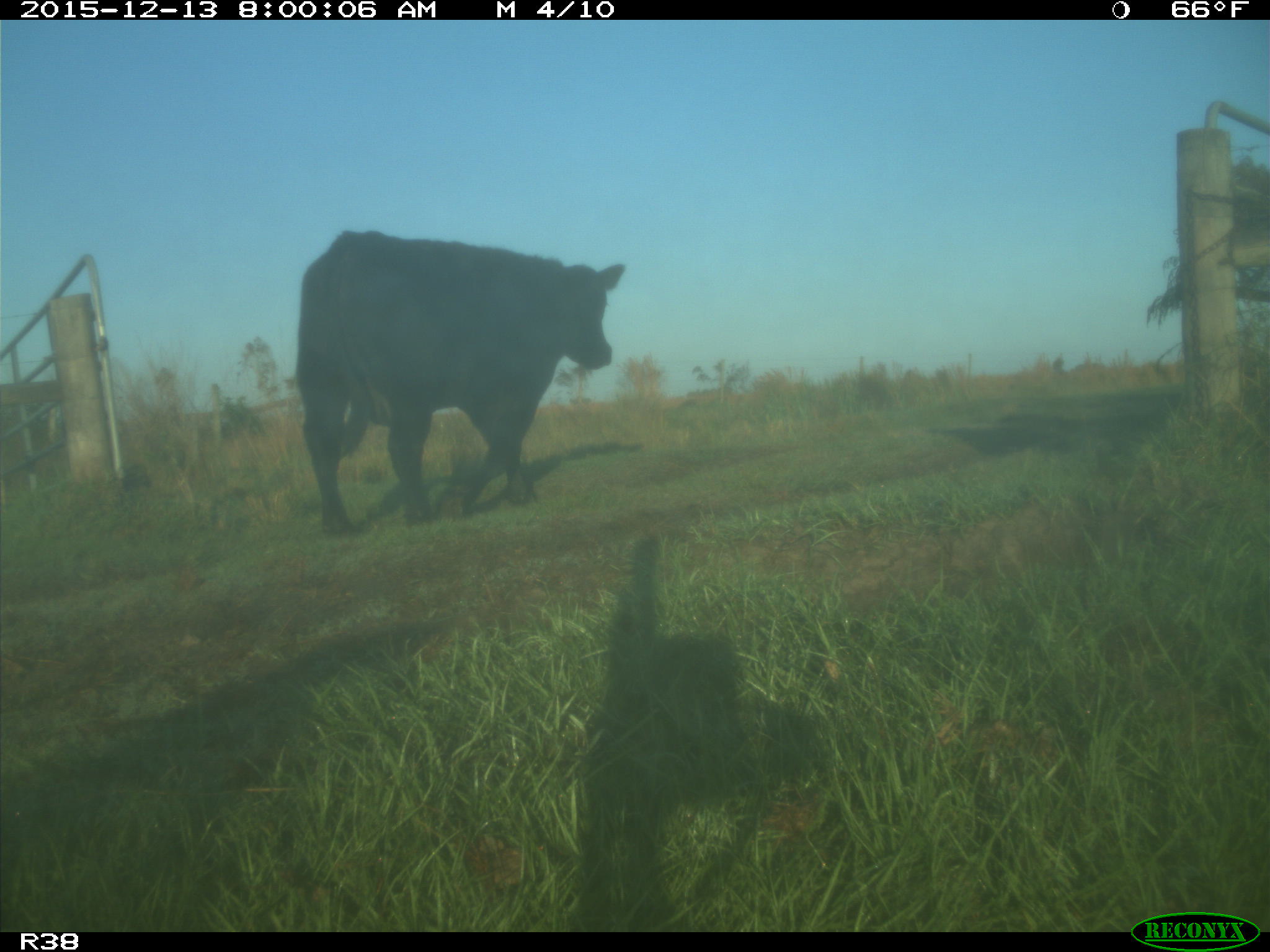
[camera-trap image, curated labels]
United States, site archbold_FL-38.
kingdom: Animalia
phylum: Chordata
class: Mammalia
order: Artiodactyla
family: Bovidae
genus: Bos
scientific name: Bos taurus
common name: domestic cow